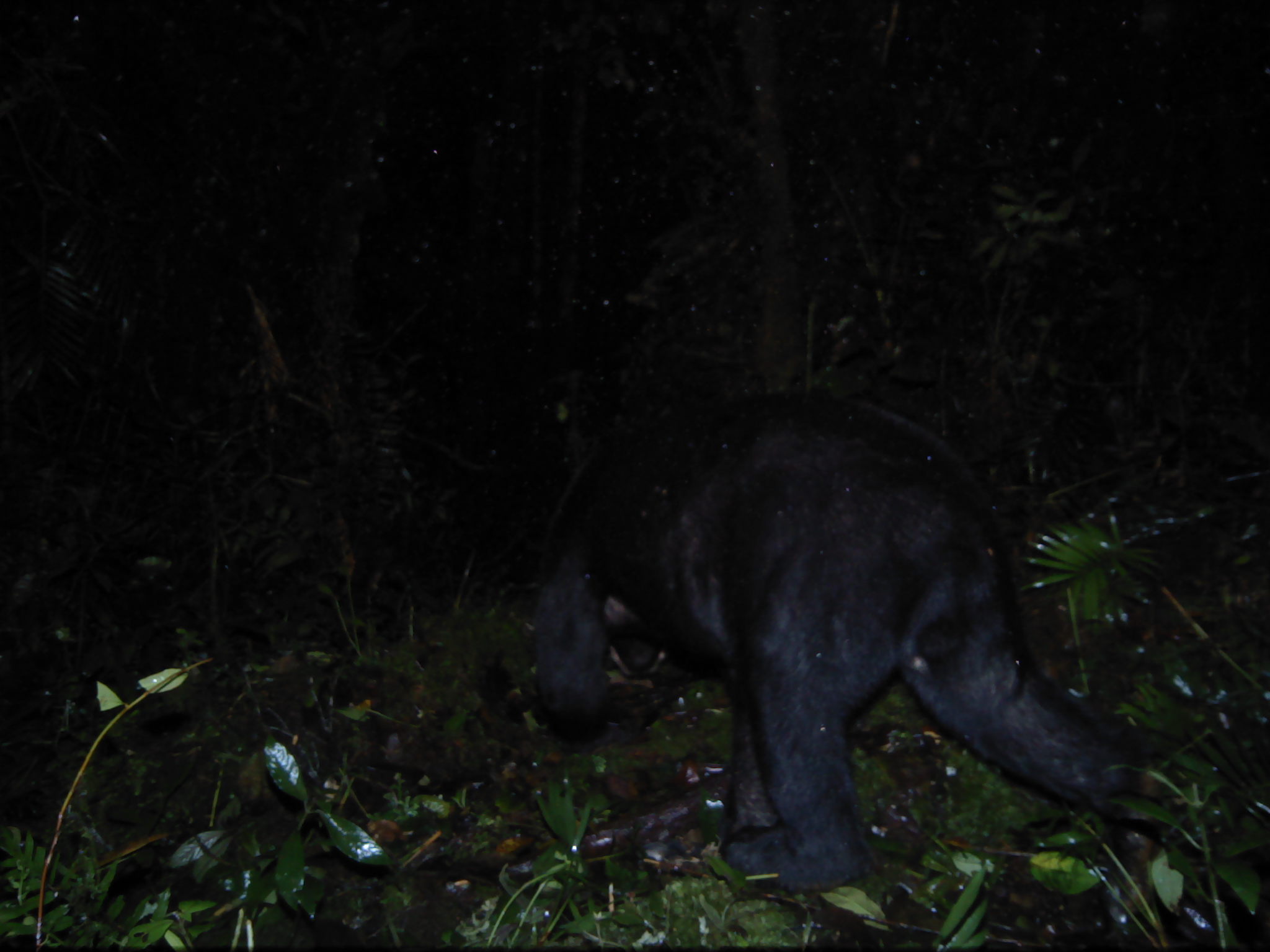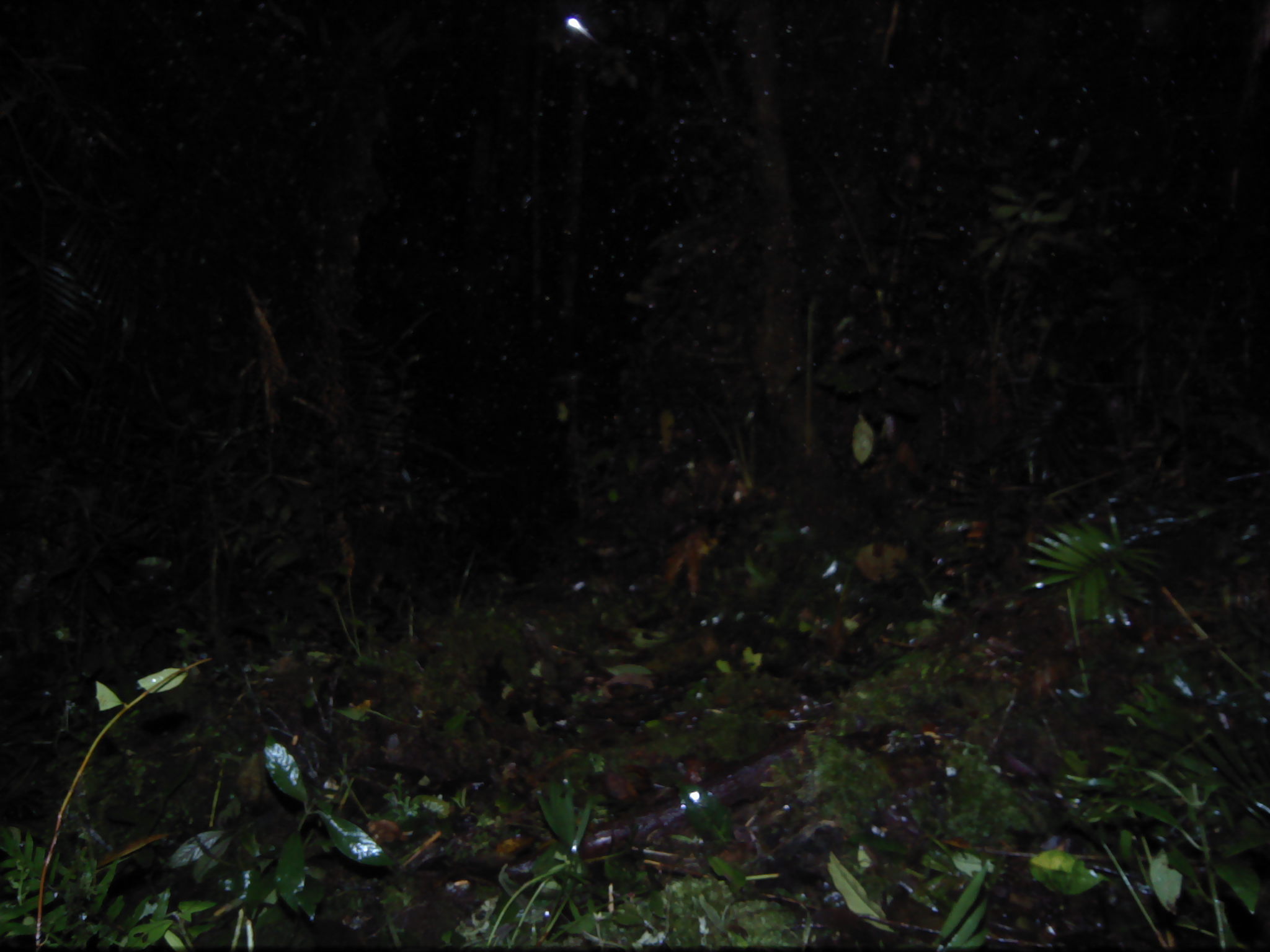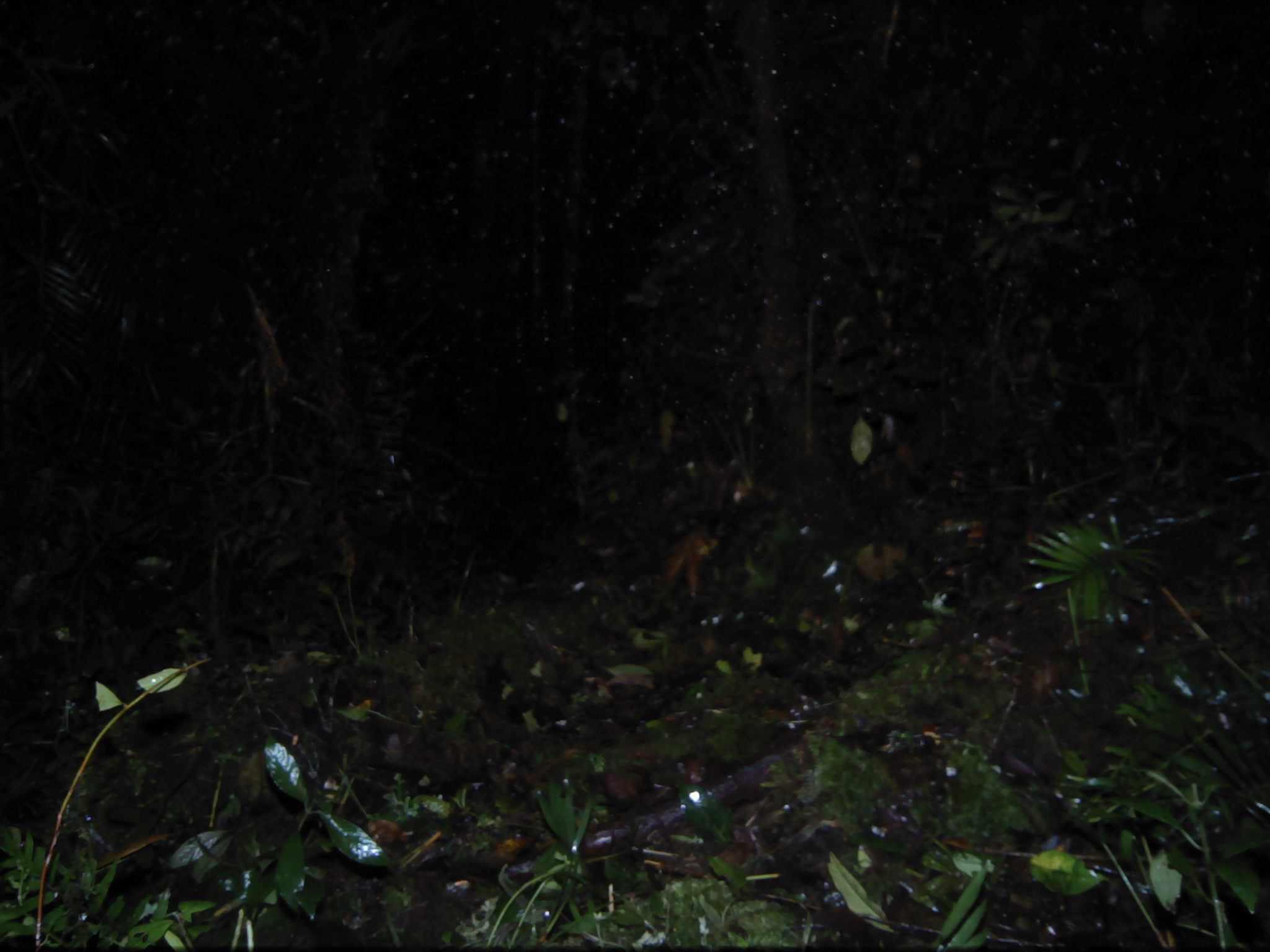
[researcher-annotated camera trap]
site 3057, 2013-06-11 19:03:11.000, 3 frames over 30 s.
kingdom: Animalia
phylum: Chordata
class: Mammalia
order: Carnivora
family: Ursidae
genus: Helarctos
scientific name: Helarctos malayanus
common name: sun bear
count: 1